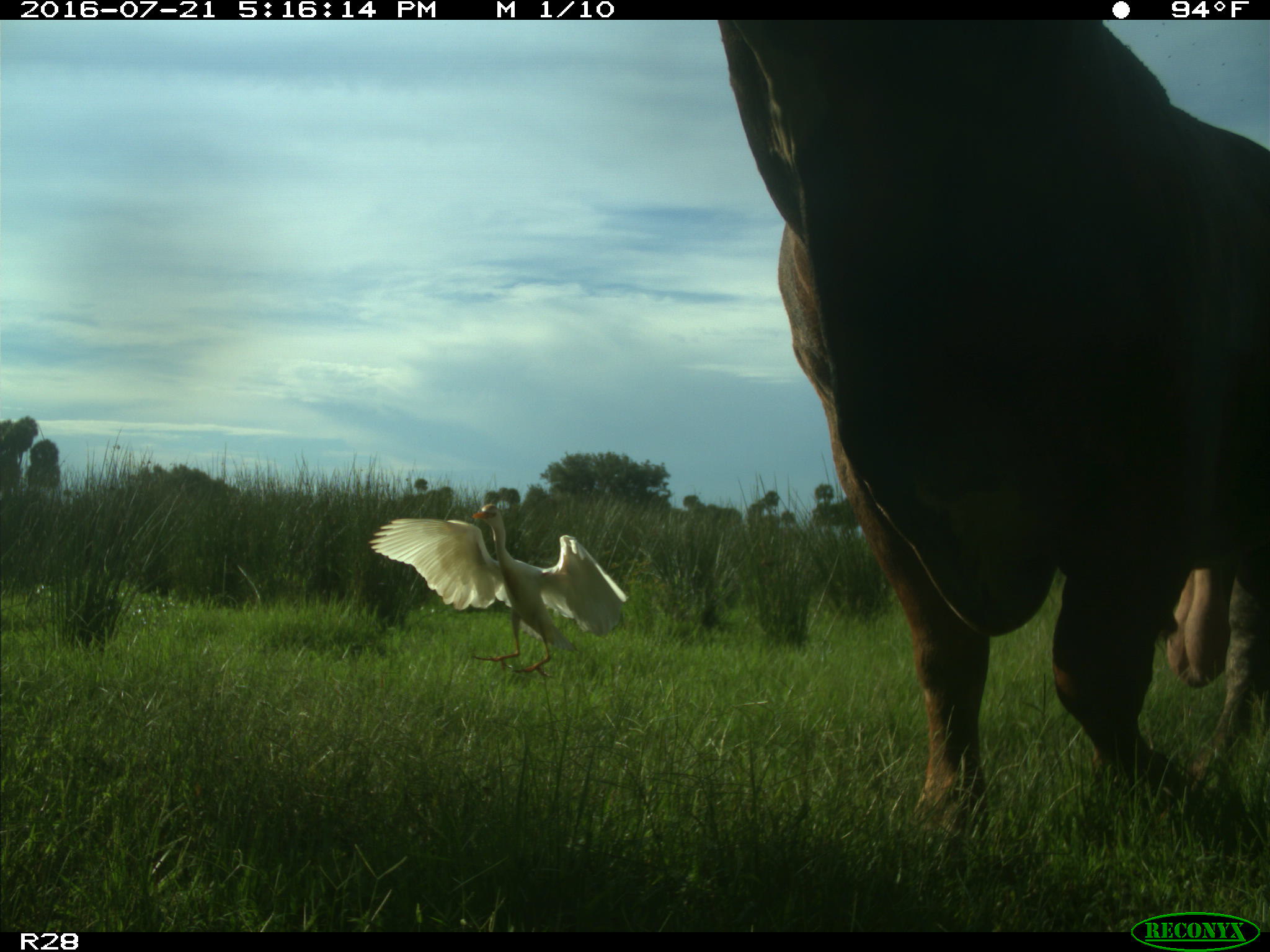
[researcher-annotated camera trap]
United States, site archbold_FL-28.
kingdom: Animalia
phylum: Chordata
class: Mammalia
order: Artiodactyla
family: Bovidae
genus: Bos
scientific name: Bos taurus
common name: domestic cow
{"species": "Bos taurus (domestic cow)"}